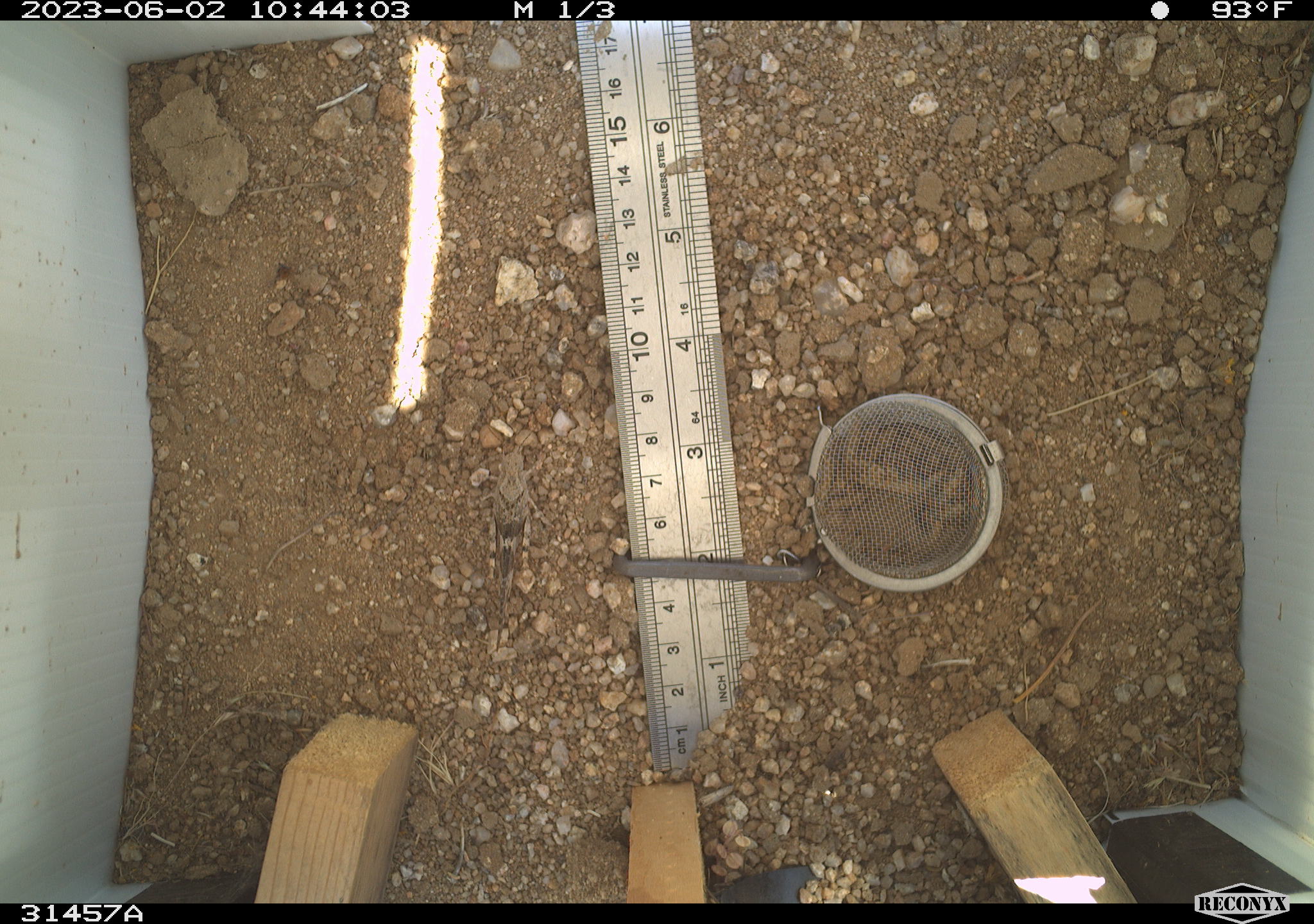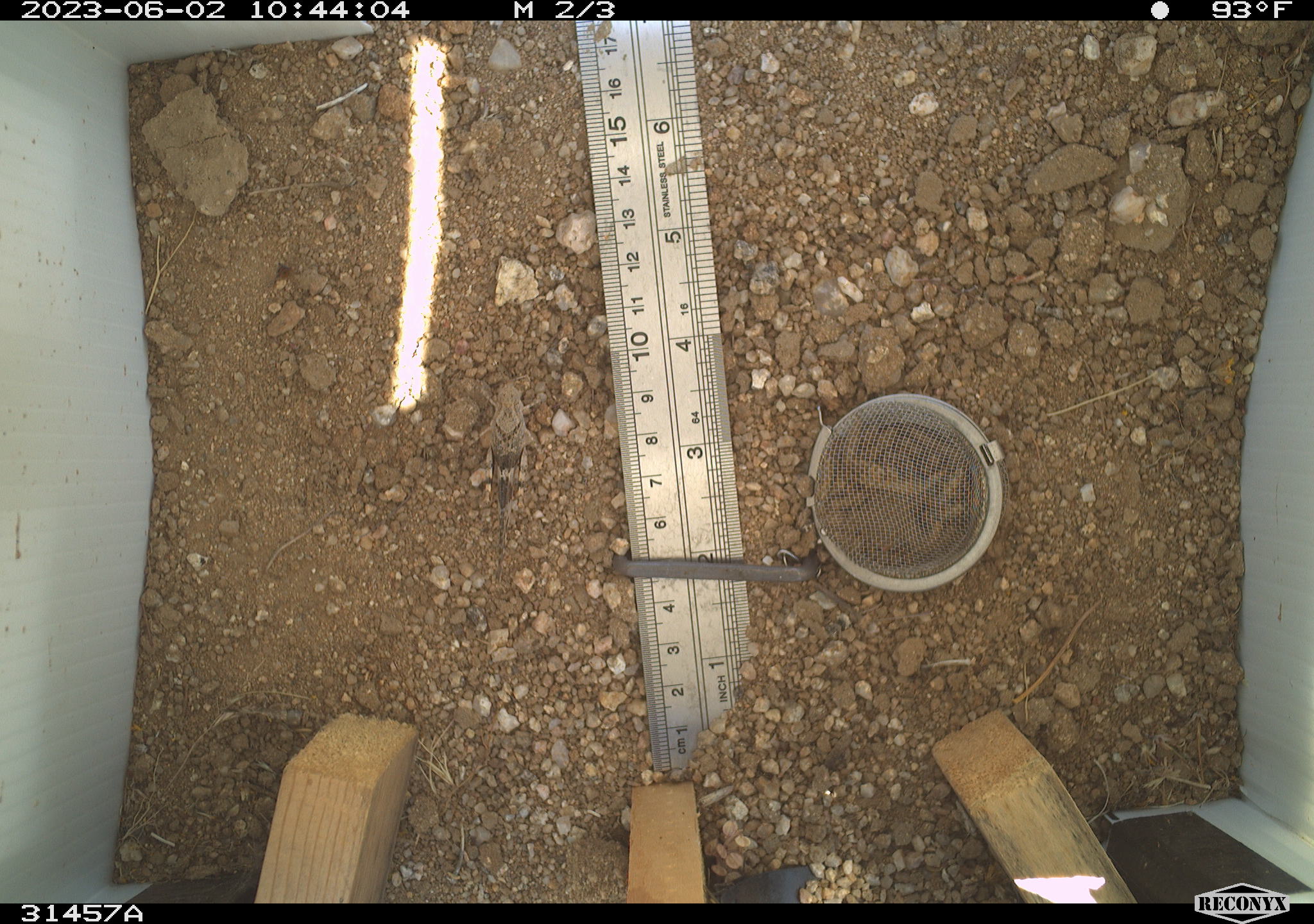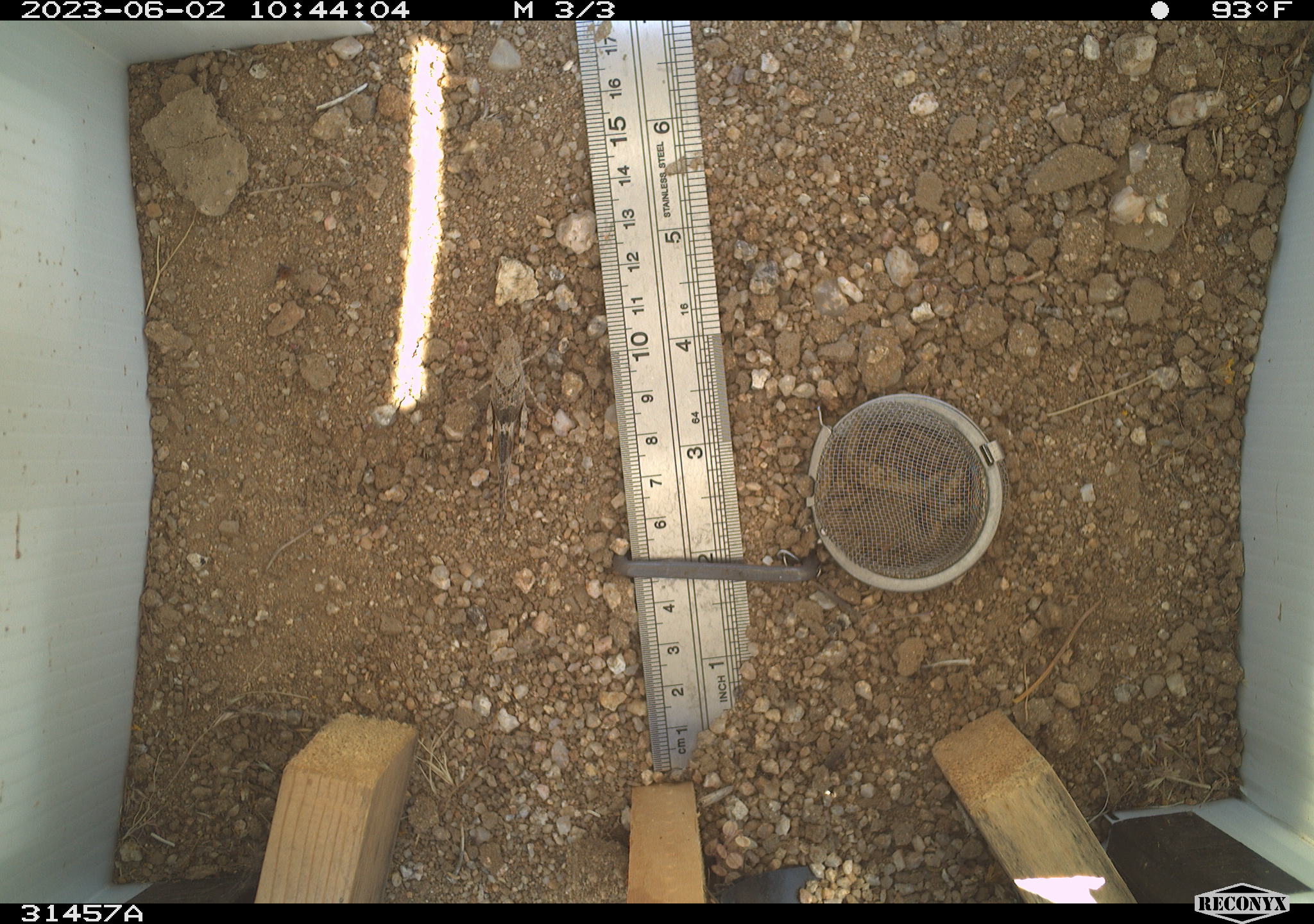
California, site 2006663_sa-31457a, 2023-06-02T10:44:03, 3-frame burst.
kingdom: Animalia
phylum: Chordata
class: Mammalia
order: Rodentia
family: Sciuridae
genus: Ammospermophilus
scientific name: Ammospermophilus leucurus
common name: white-tailed antelope squirrel